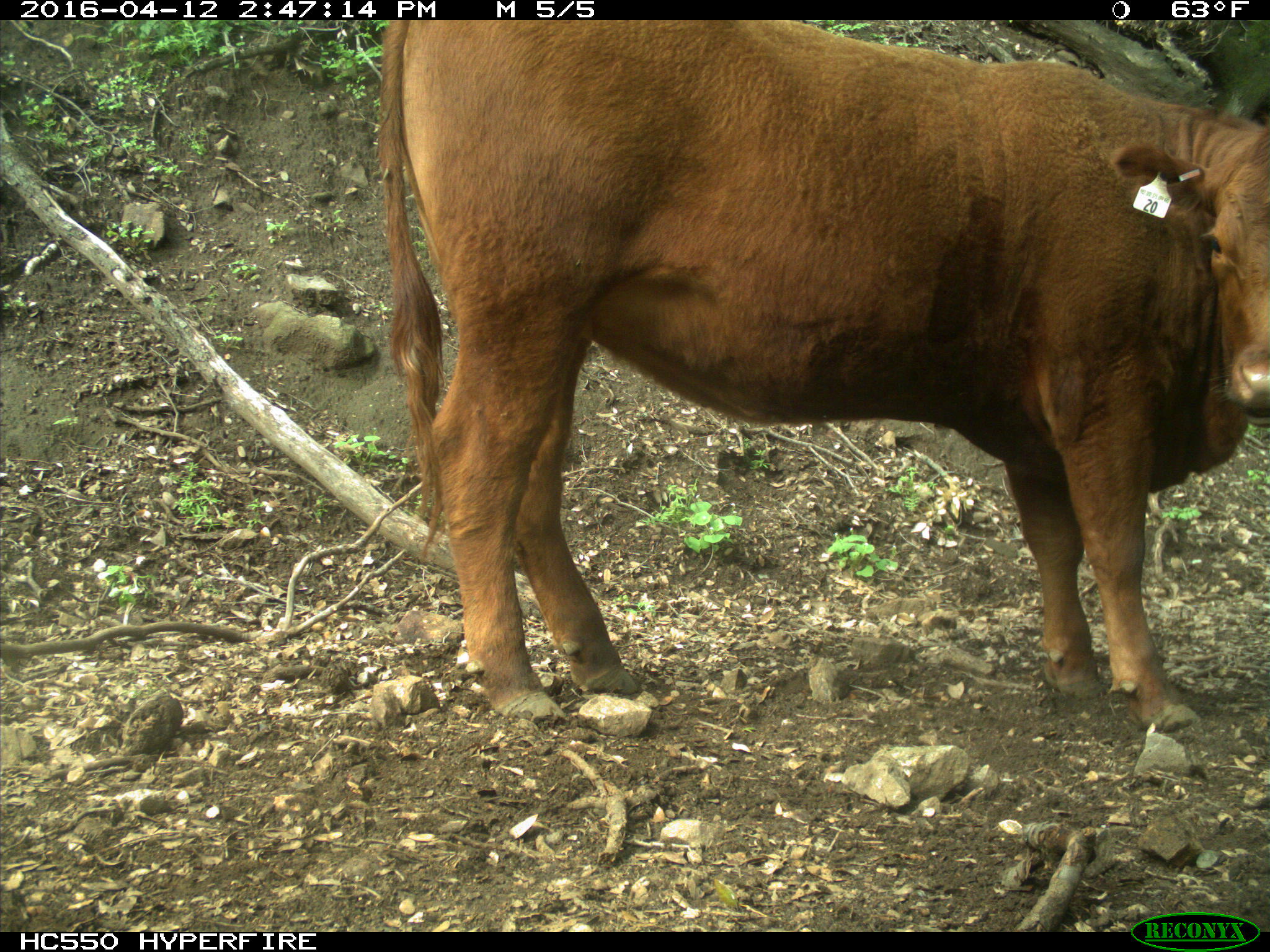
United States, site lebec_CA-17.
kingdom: Animalia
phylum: Chordata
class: Mammalia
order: Artiodactyla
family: Bovidae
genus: Bos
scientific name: Bos taurus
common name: domestic cow